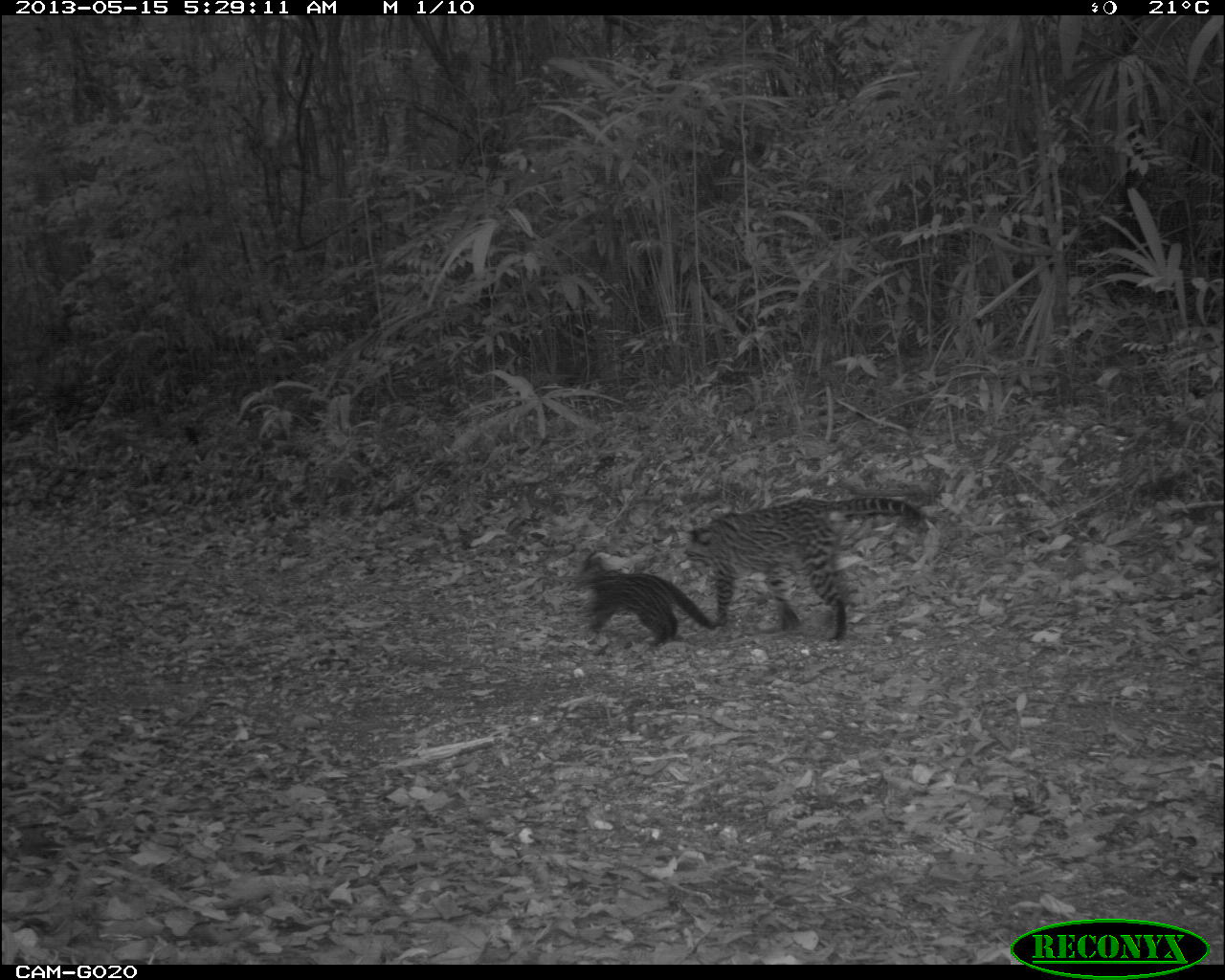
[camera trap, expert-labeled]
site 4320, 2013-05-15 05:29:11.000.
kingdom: Animalia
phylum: Chordata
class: Mammalia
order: Carnivora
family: Felidae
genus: Leopardus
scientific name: Leopardus pardalis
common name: ocelot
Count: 2.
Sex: female.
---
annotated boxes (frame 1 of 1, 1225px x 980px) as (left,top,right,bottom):
leopardus pardalis: (683,495,925,642); (570,548,719,647)